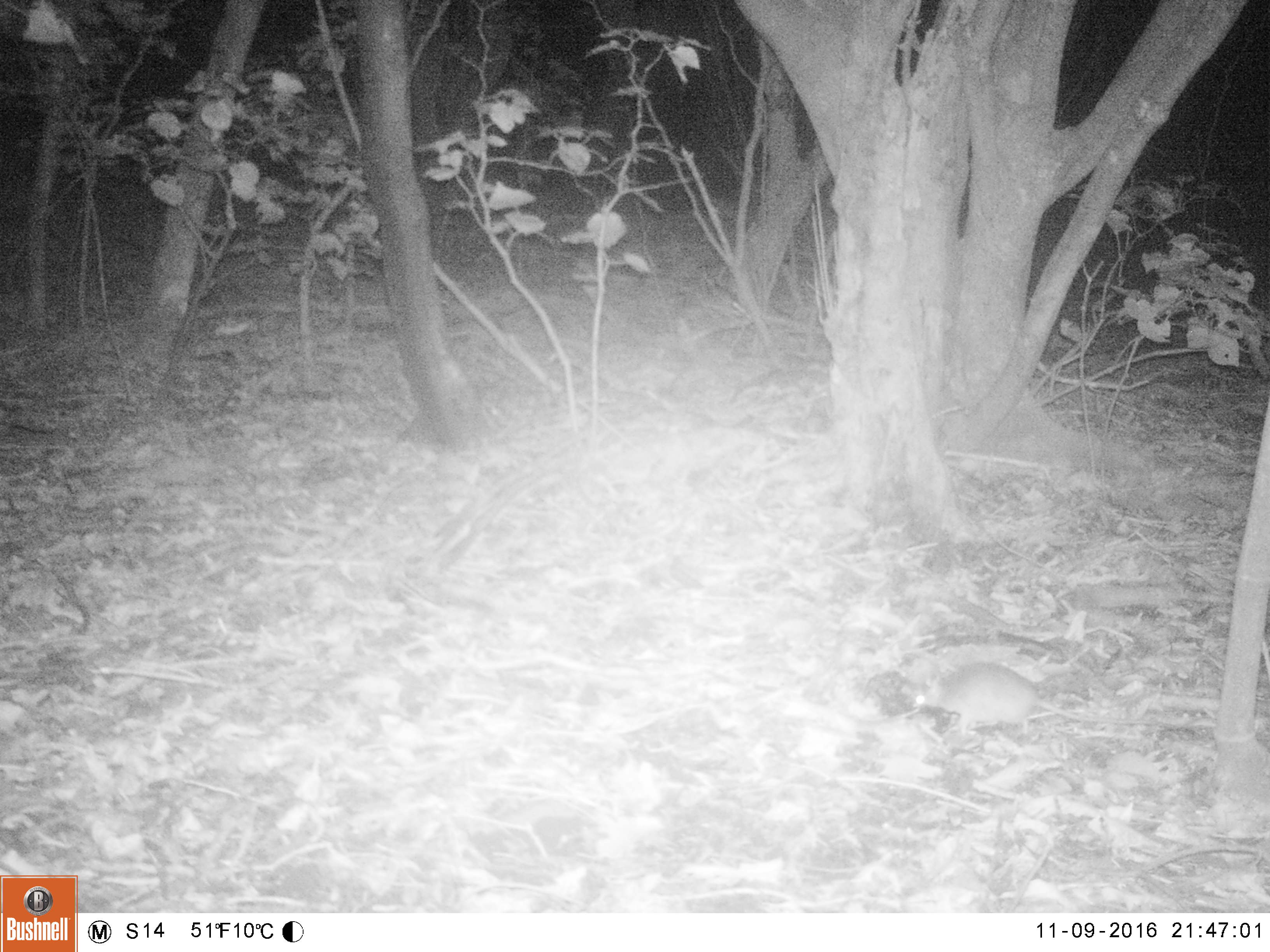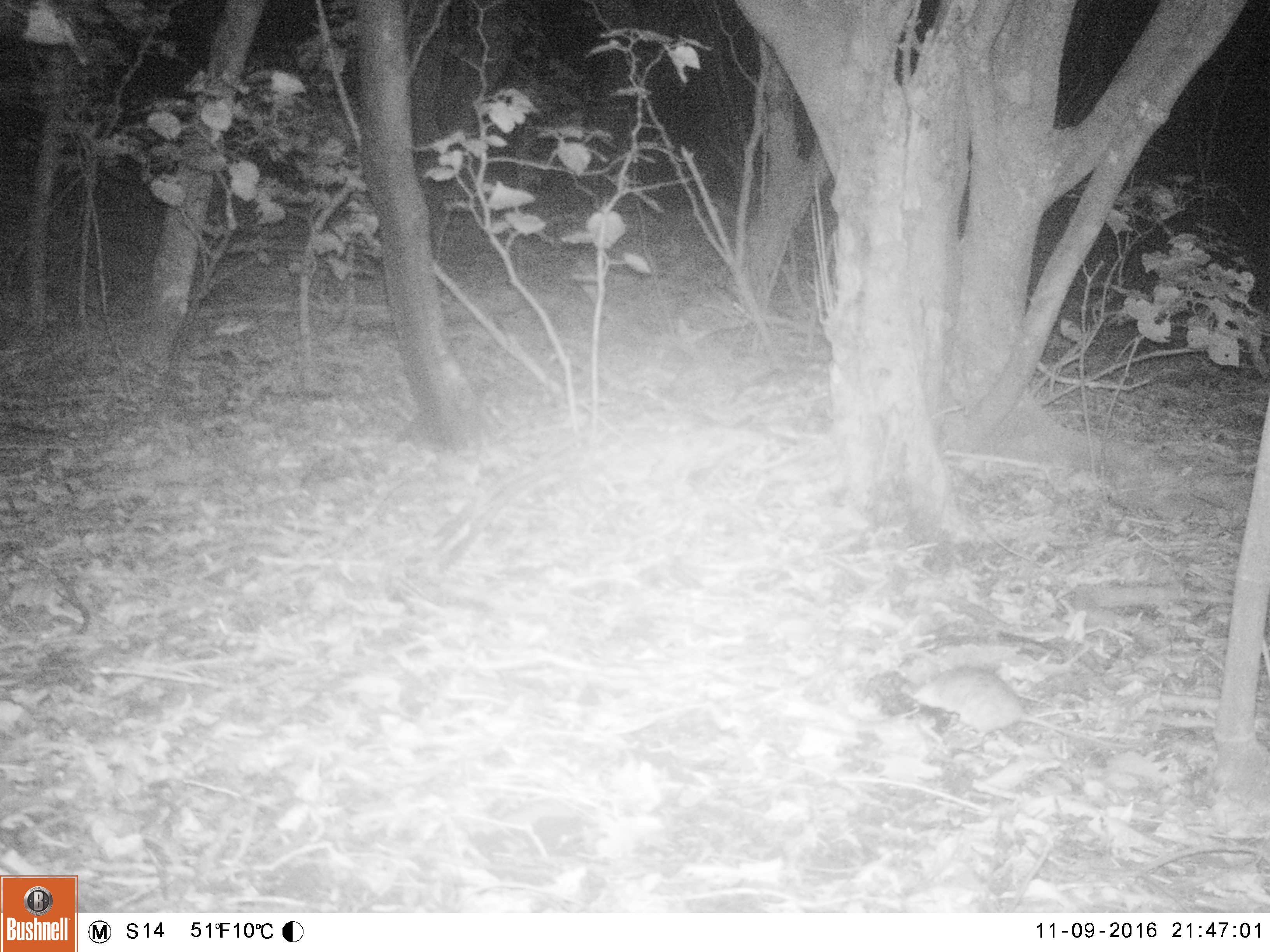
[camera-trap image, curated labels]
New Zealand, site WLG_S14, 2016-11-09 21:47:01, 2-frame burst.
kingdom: Animalia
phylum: Chordata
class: Mammalia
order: Rodentia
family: Muridae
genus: Rattus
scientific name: Rattus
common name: rat